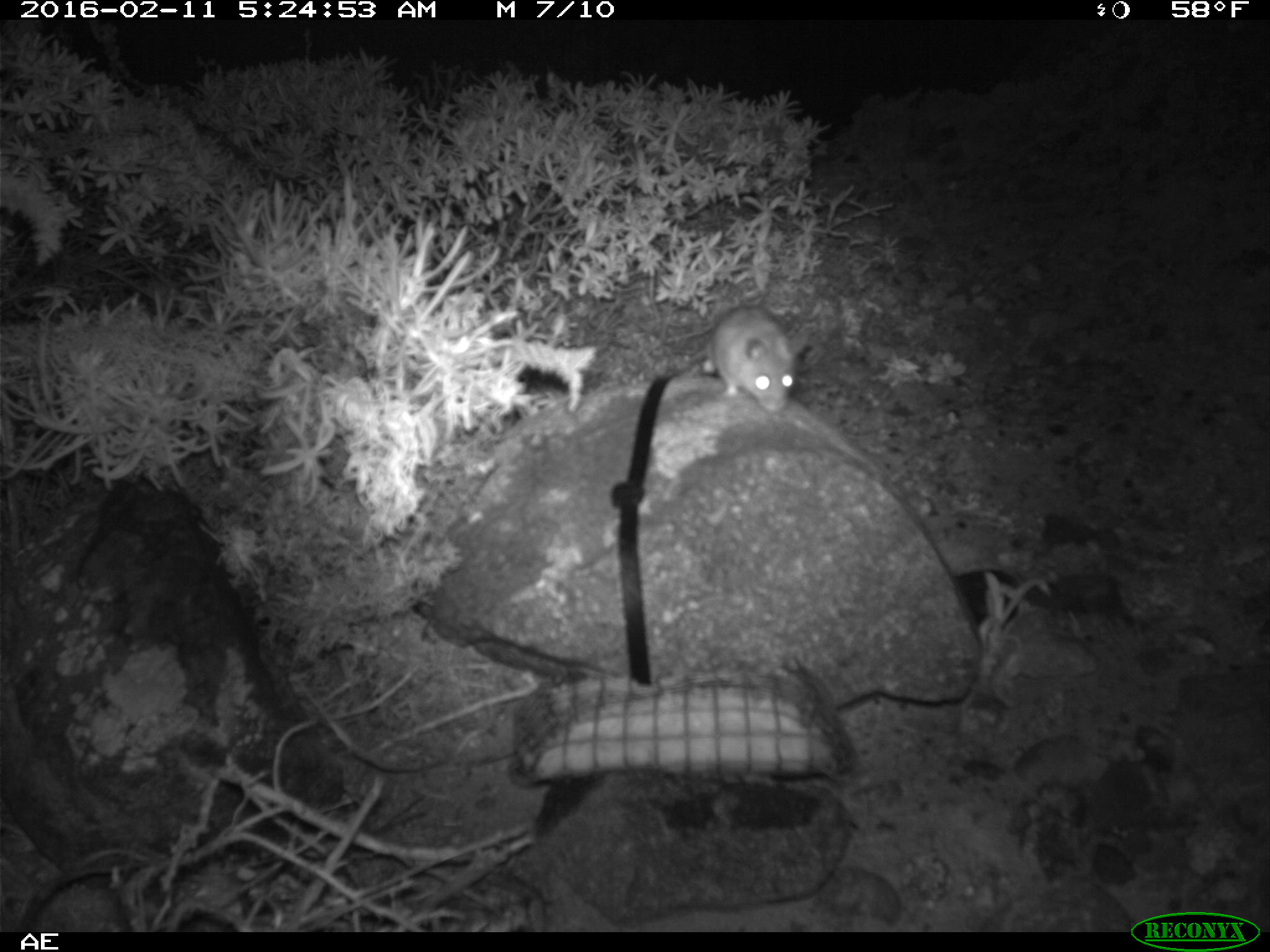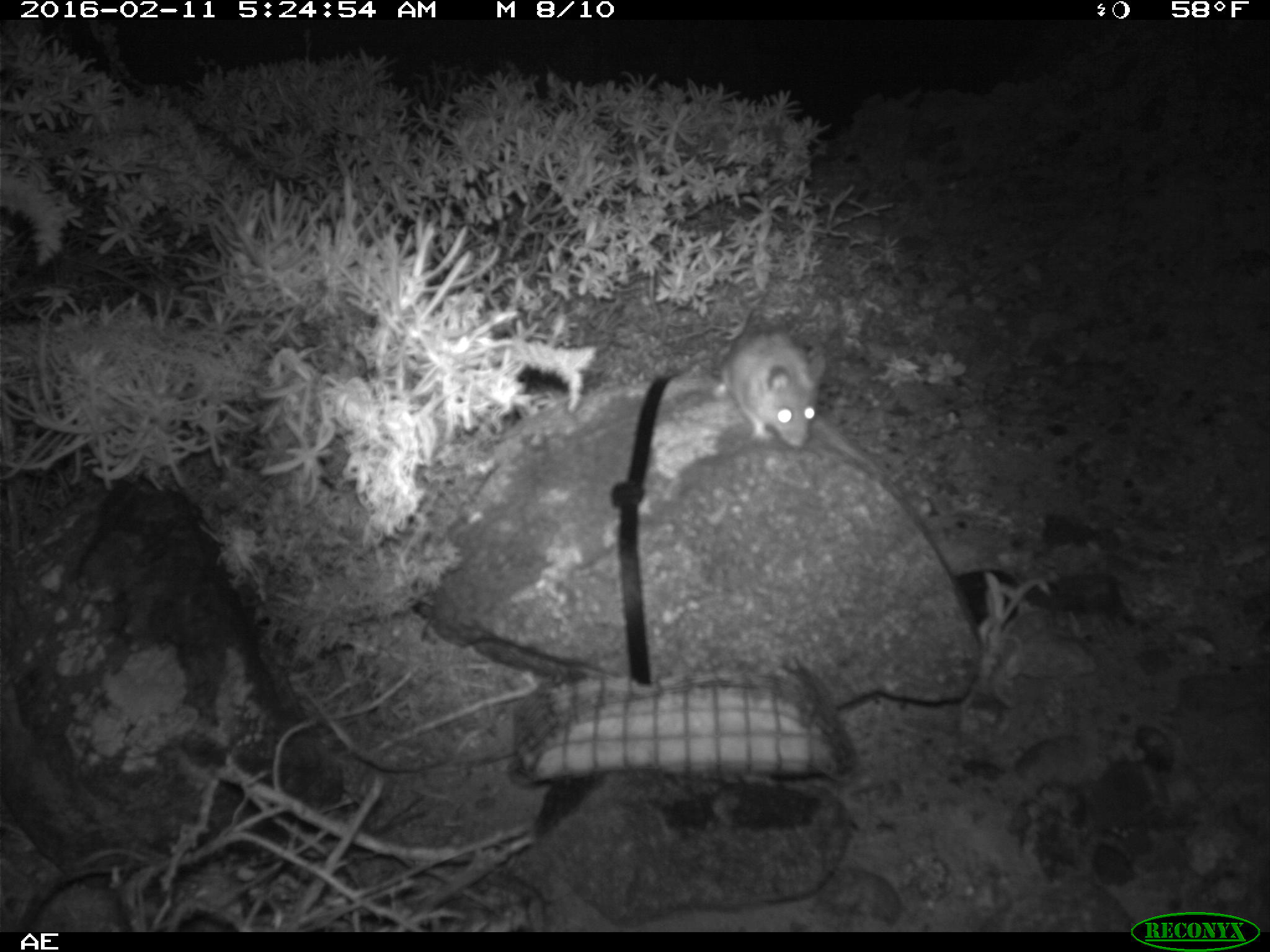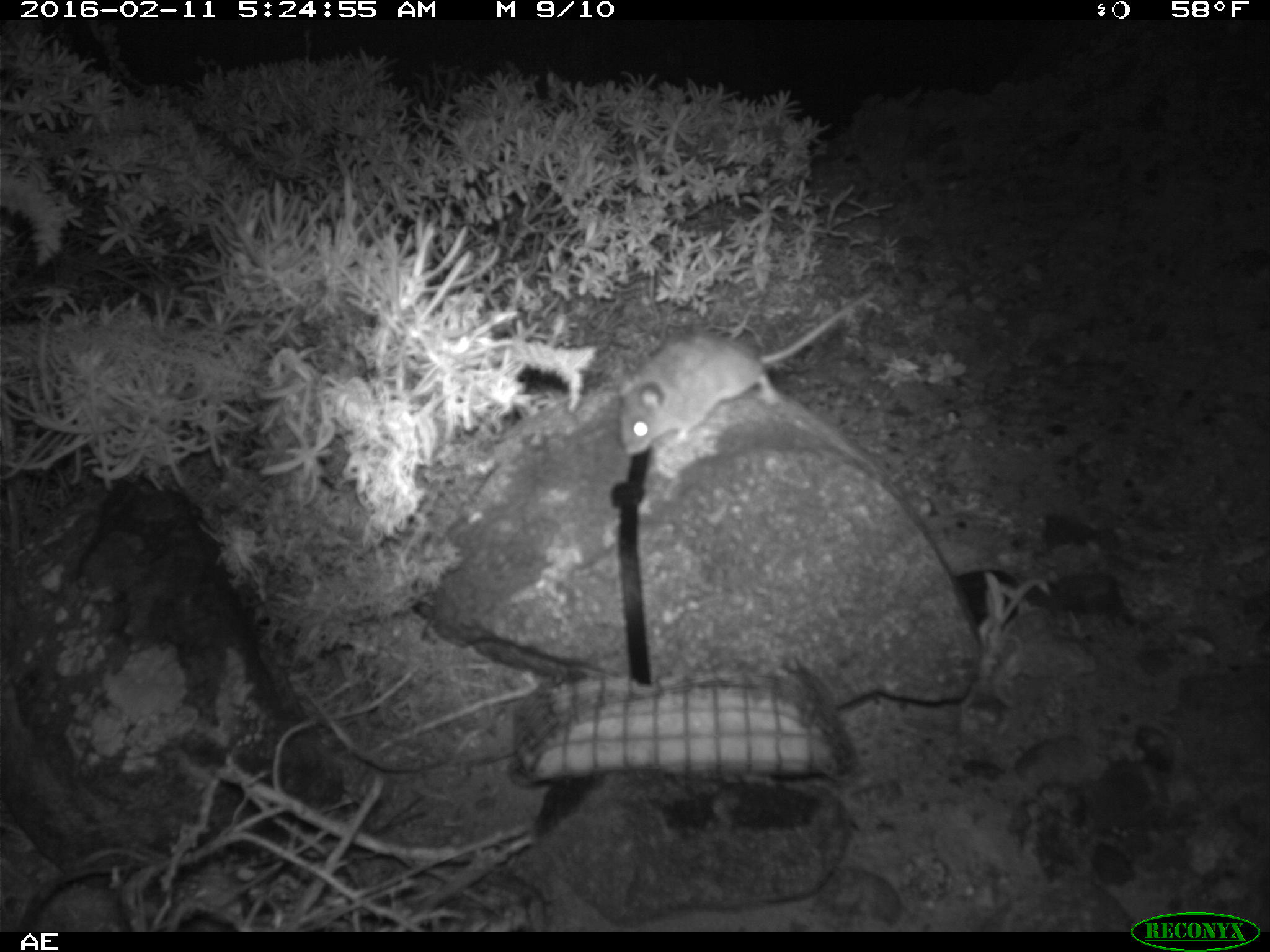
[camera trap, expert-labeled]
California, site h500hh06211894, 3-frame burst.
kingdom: Animalia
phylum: Chordata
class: Mammalia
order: Rodentia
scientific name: Rodentia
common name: rodent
Rodent (Rodentia).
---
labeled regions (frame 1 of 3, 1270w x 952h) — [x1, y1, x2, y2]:
rodent: [703, 302, 798, 412]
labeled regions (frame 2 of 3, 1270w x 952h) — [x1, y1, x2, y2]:
rodent: [711, 332, 880, 474]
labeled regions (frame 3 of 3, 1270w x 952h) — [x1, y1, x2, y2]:
rodent: [614, 283, 883, 457]